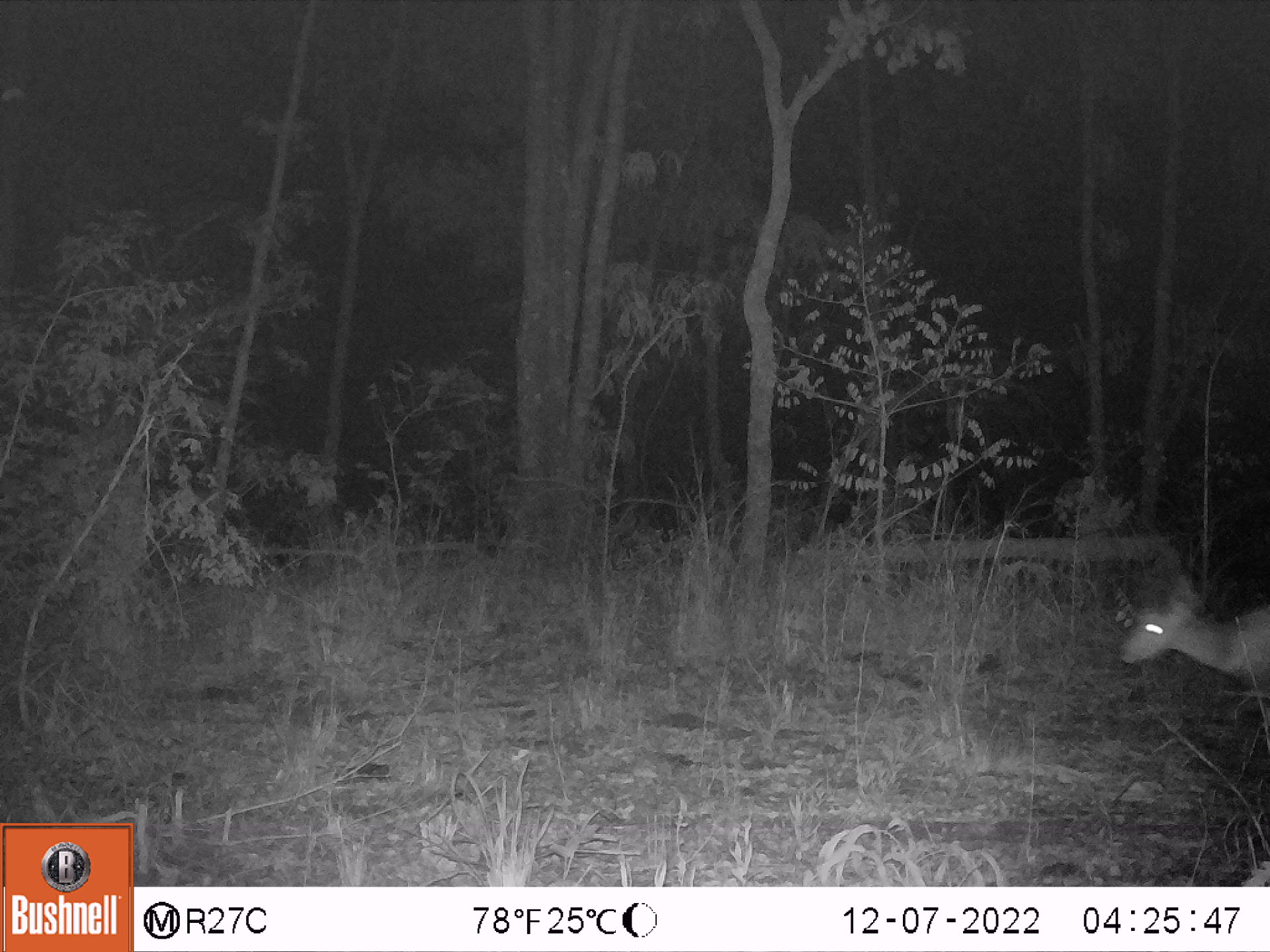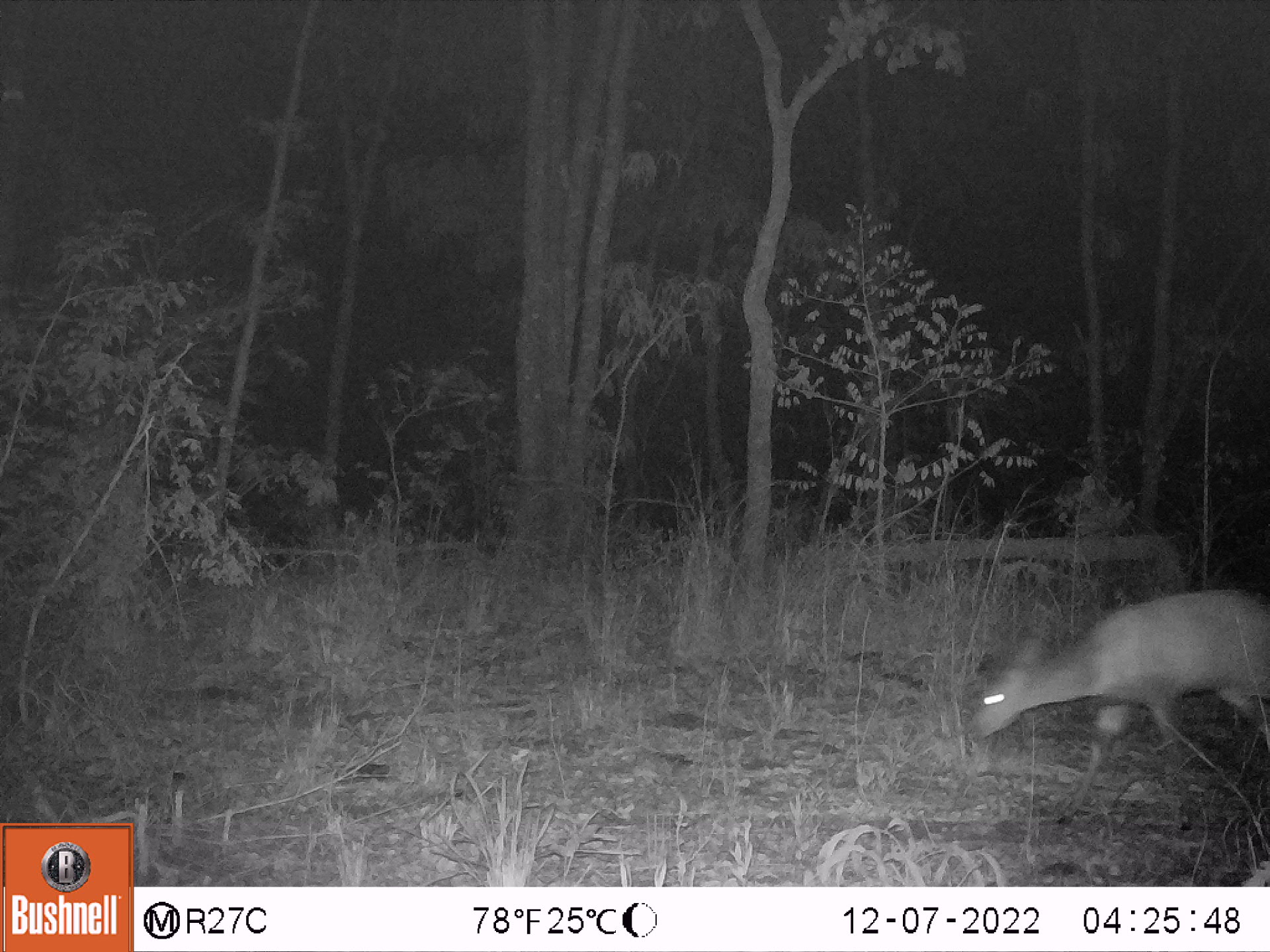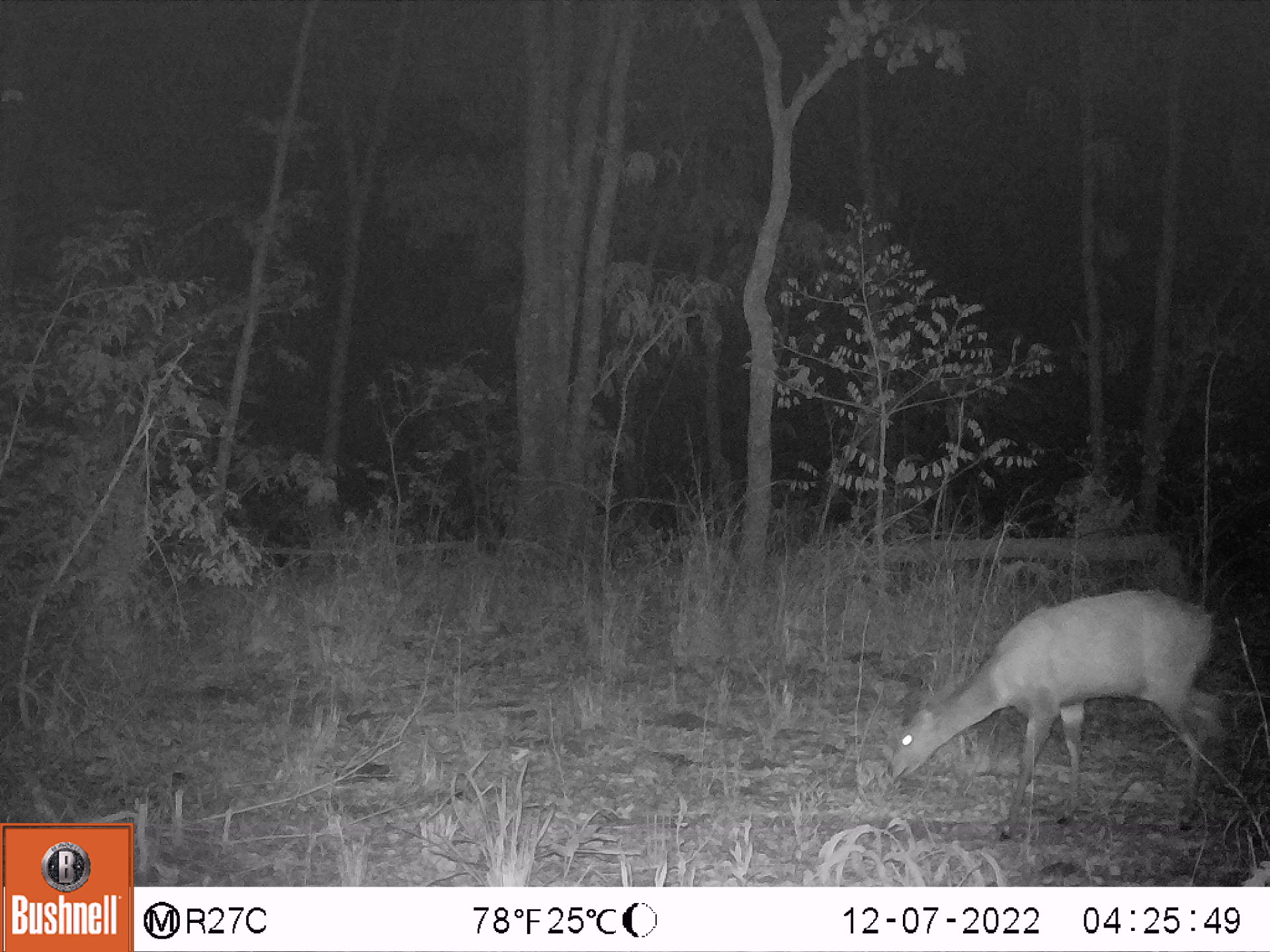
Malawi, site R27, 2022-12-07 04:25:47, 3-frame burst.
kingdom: Animalia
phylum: Chordata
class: Mammalia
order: Artiodactyla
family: Bovidae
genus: Tragelaphus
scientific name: Tragelaphus sylvaticus sylvaticus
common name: cape bushbuck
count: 1